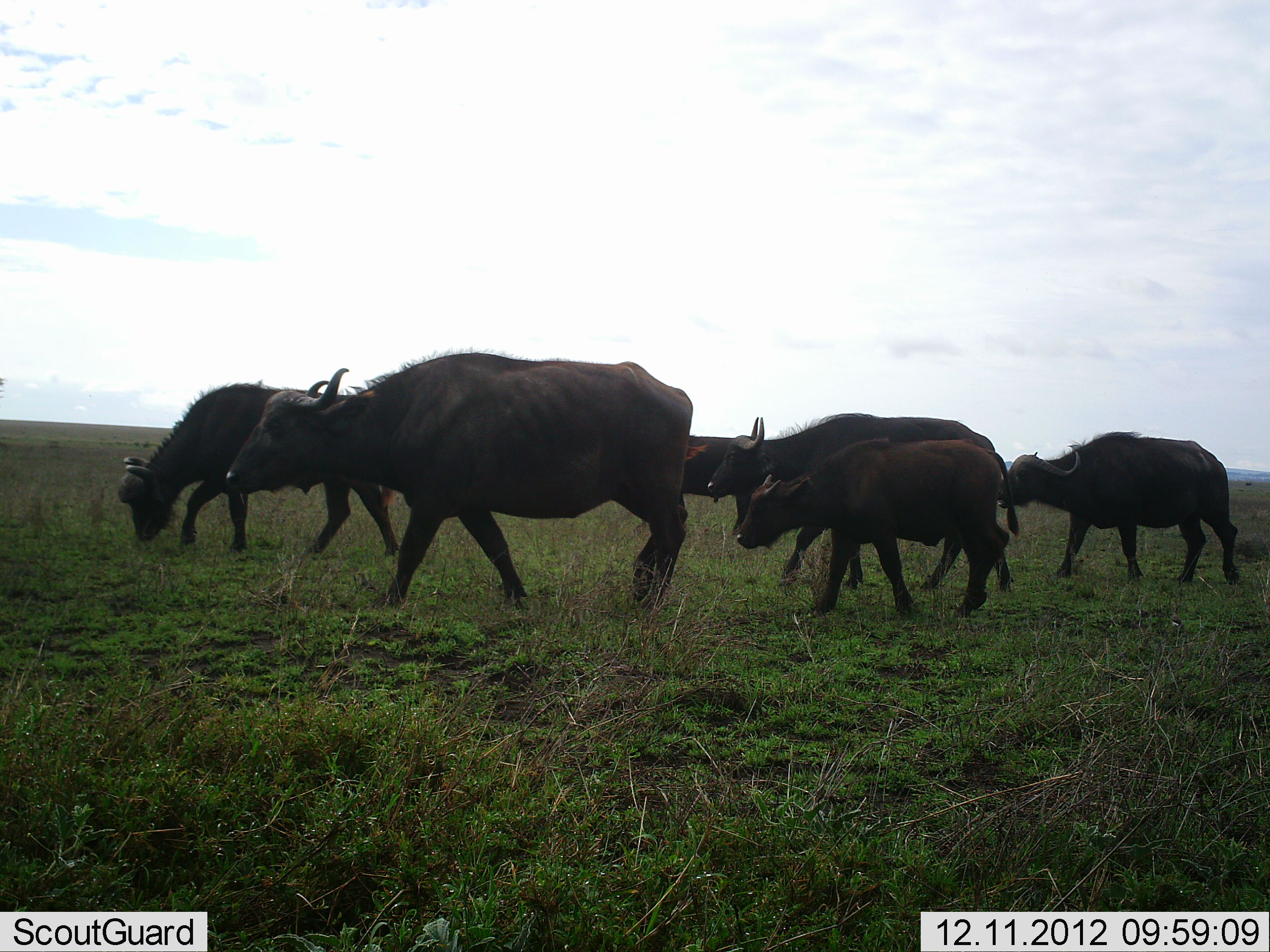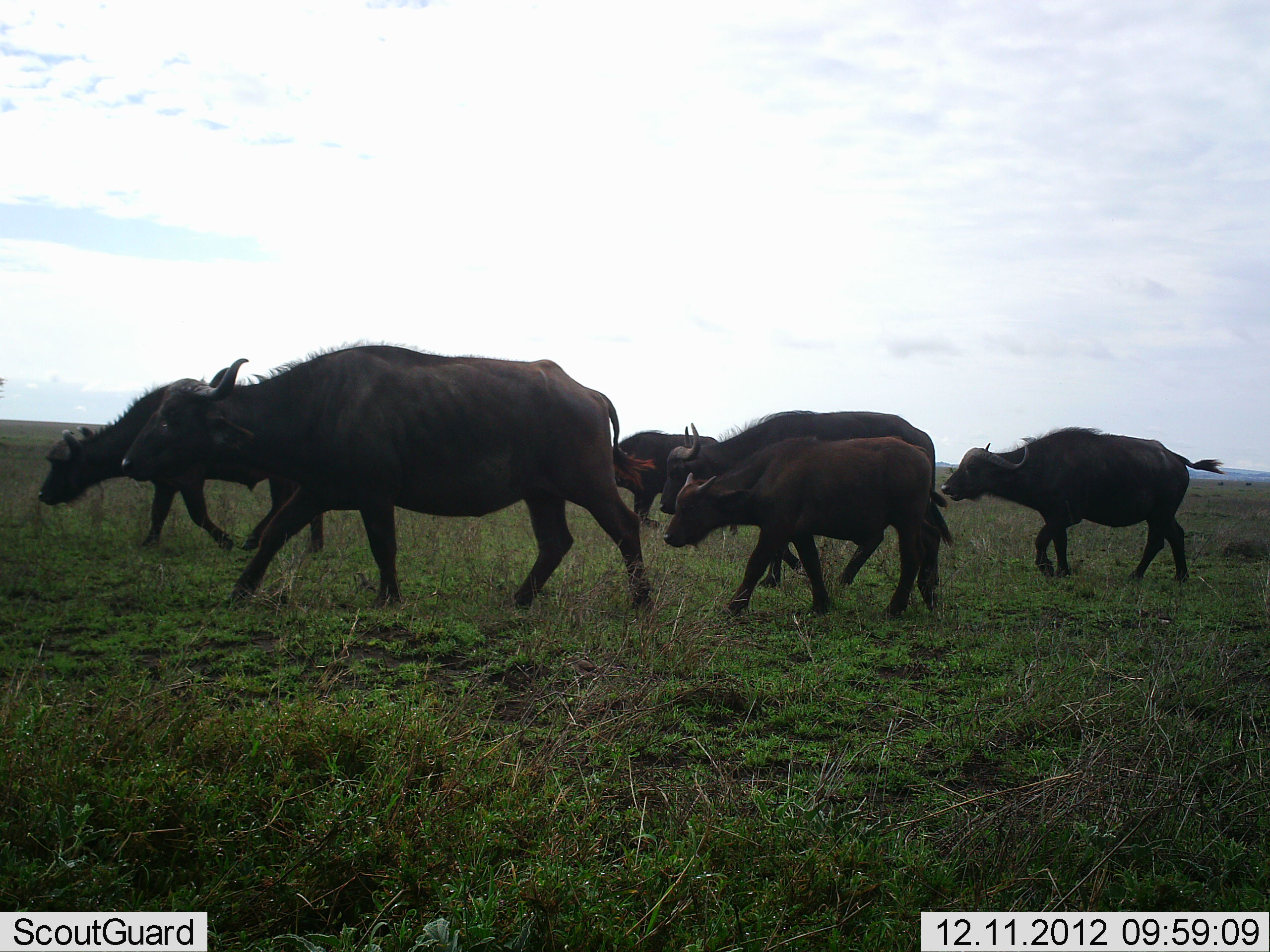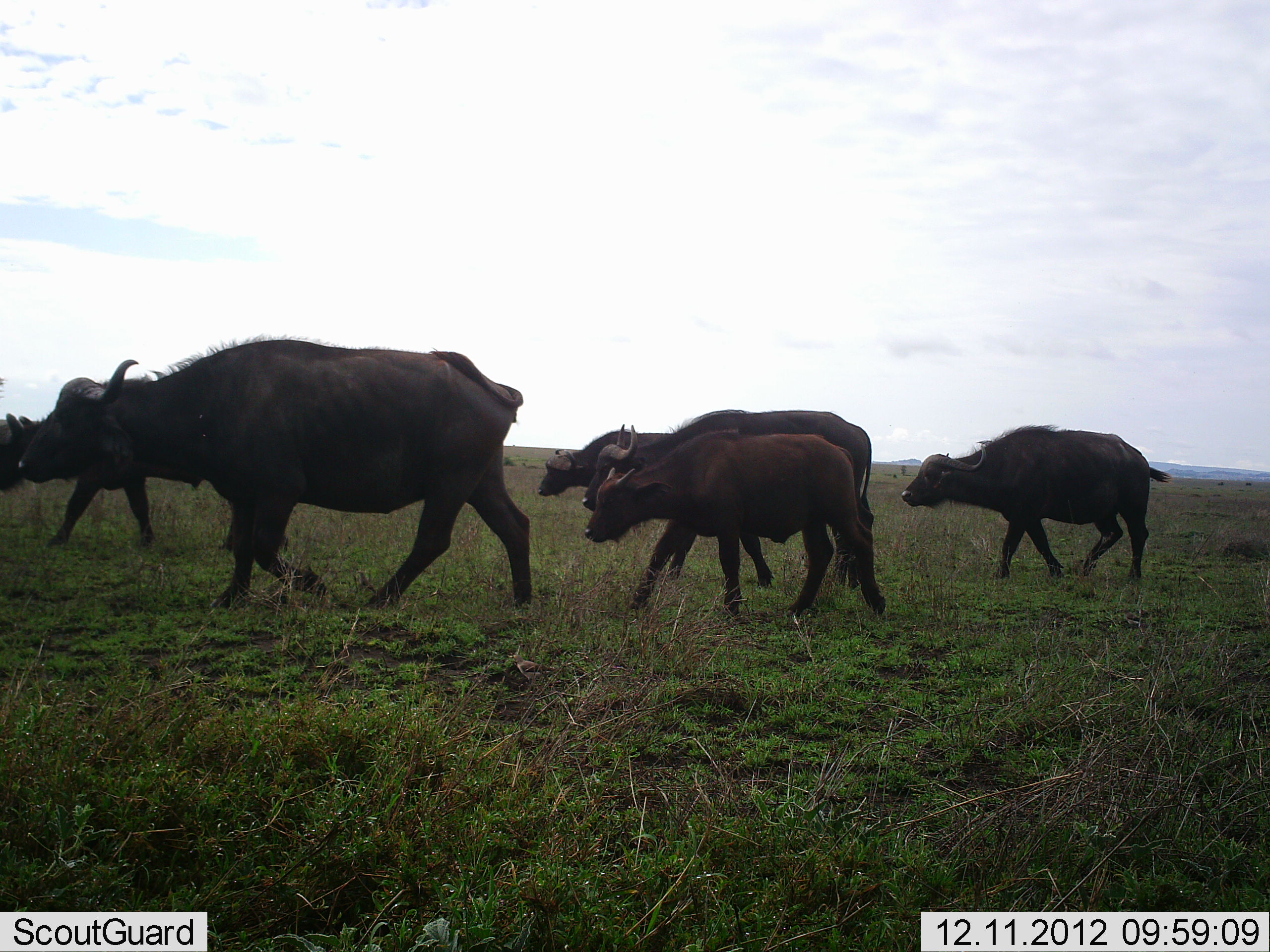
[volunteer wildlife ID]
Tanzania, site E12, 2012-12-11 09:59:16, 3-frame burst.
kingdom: Animalia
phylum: Chordata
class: Mammalia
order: Artiodactyla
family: Bovidae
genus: Syncerus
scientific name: Syncerus caffer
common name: cape buffalo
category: buffalo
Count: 6.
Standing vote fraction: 20%.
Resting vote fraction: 0%.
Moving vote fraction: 90%.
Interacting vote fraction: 0%.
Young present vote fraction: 50%.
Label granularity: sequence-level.